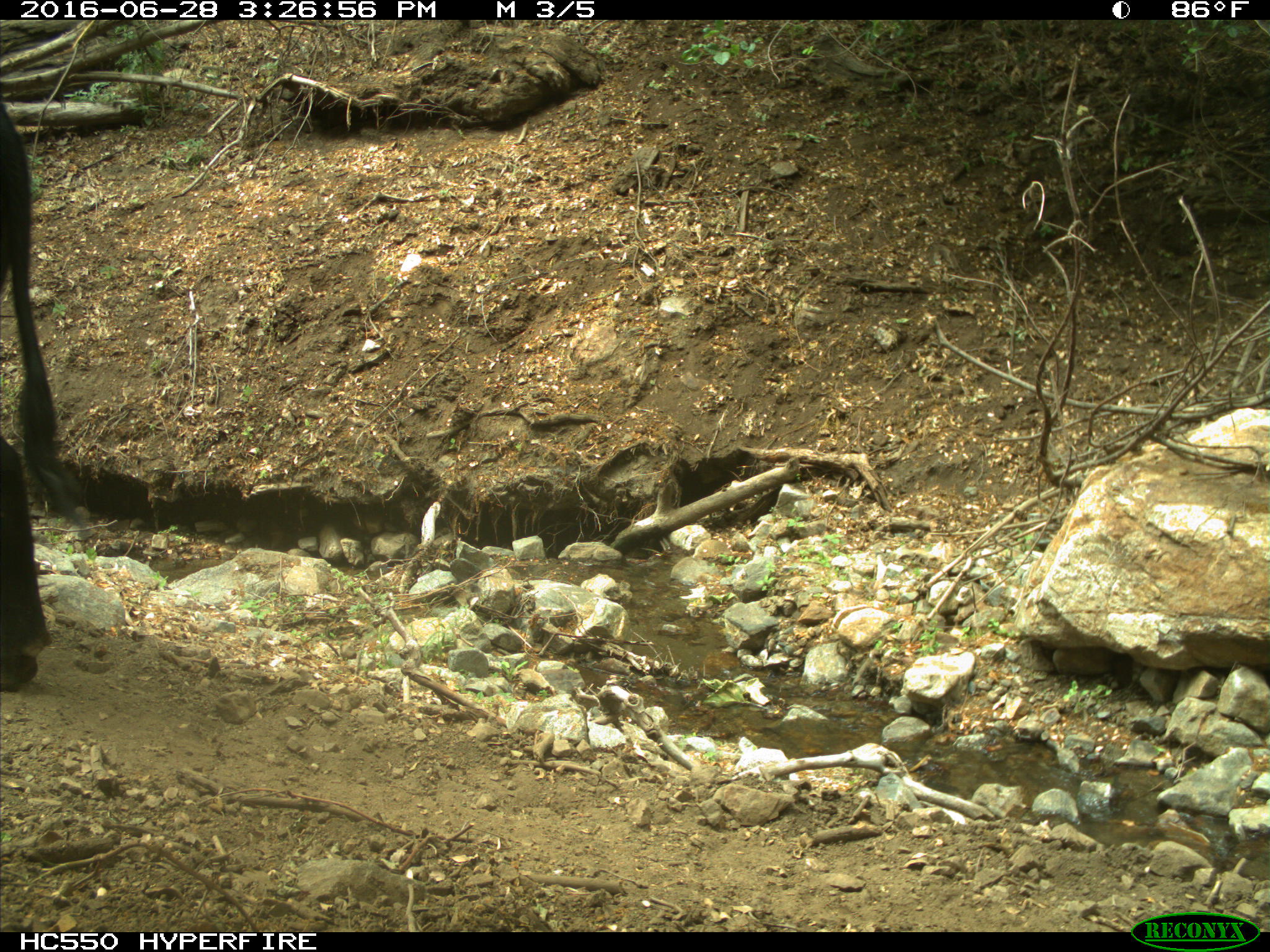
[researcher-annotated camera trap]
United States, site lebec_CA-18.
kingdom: Animalia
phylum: Chordata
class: Mammalia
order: Artiodactyla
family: Bovidae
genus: Bos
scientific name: Bos taurus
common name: domestic cow